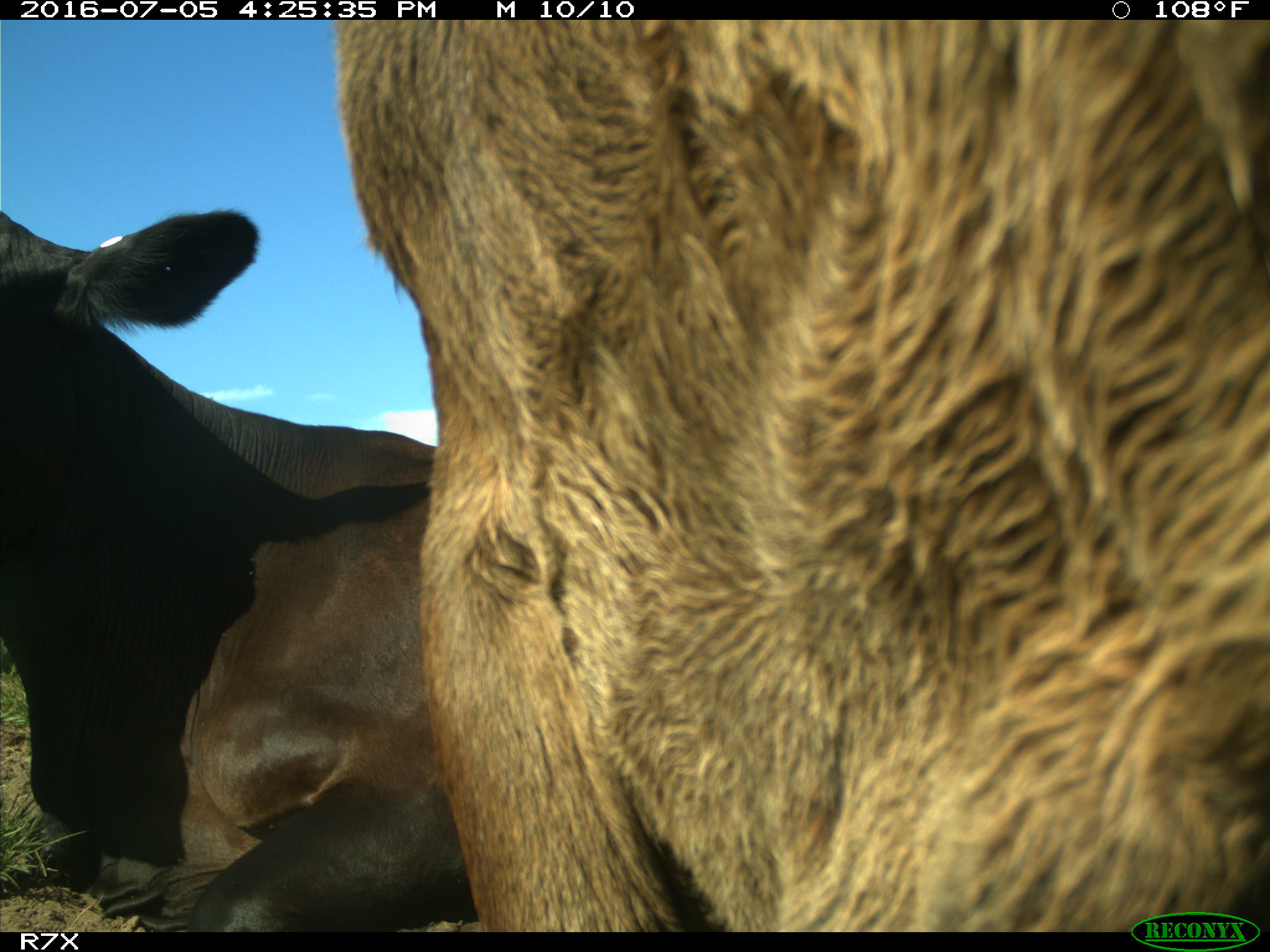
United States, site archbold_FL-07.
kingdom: Animalia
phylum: Chordata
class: Mammalia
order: Artiodactyla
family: Bovidae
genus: Bos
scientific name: Bos taurus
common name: domestic cow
Bos taurus (domestic cow).